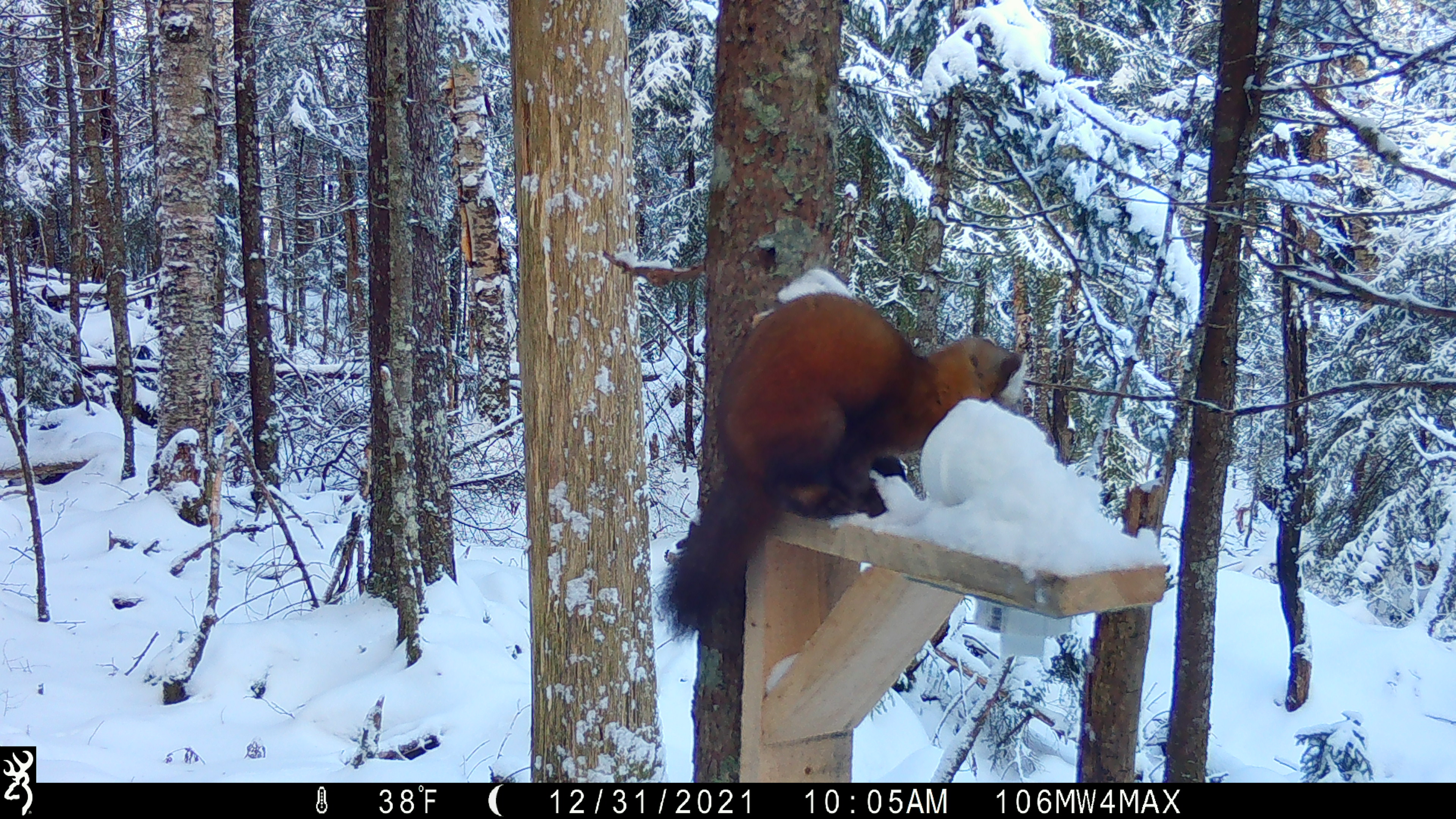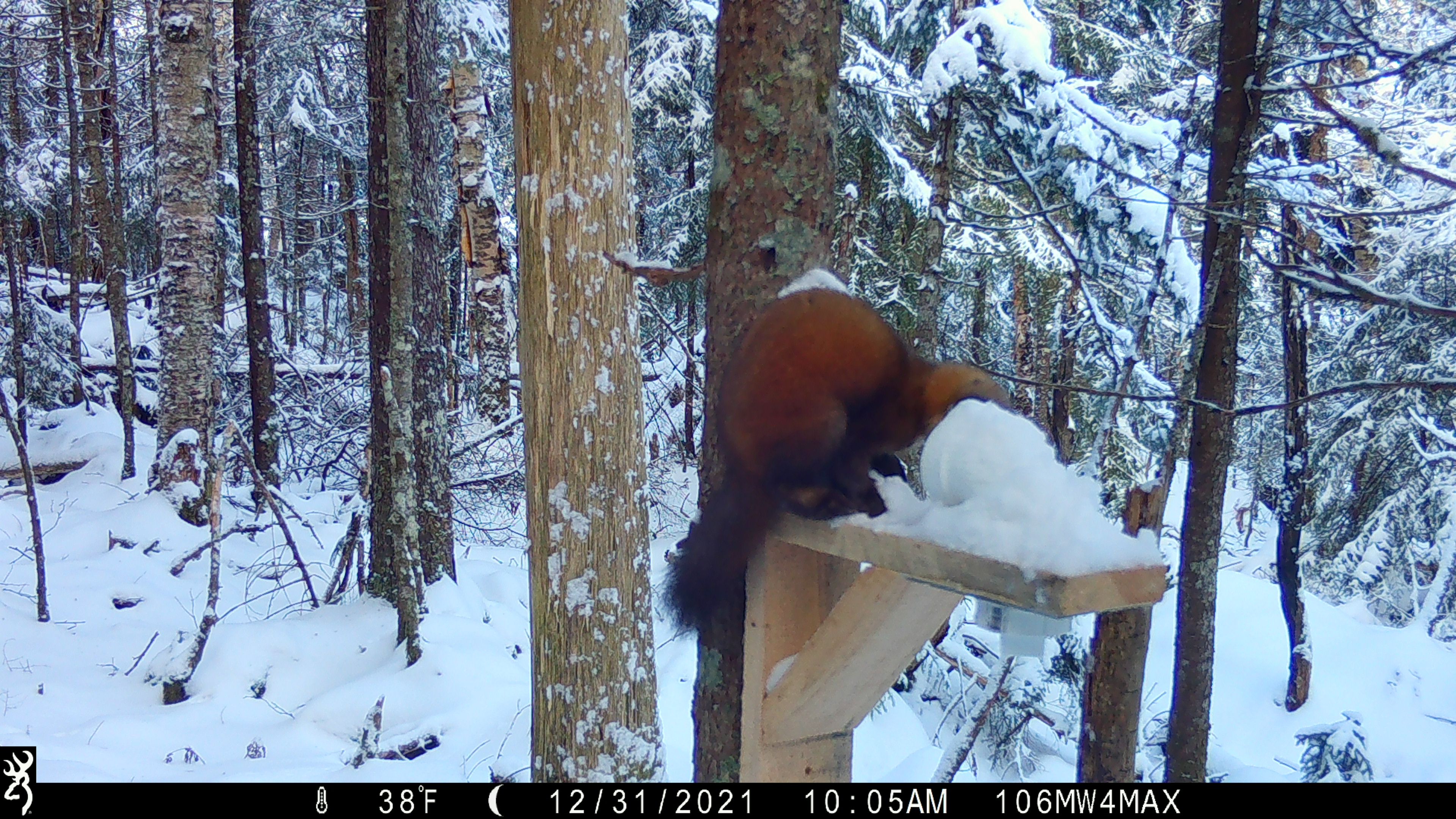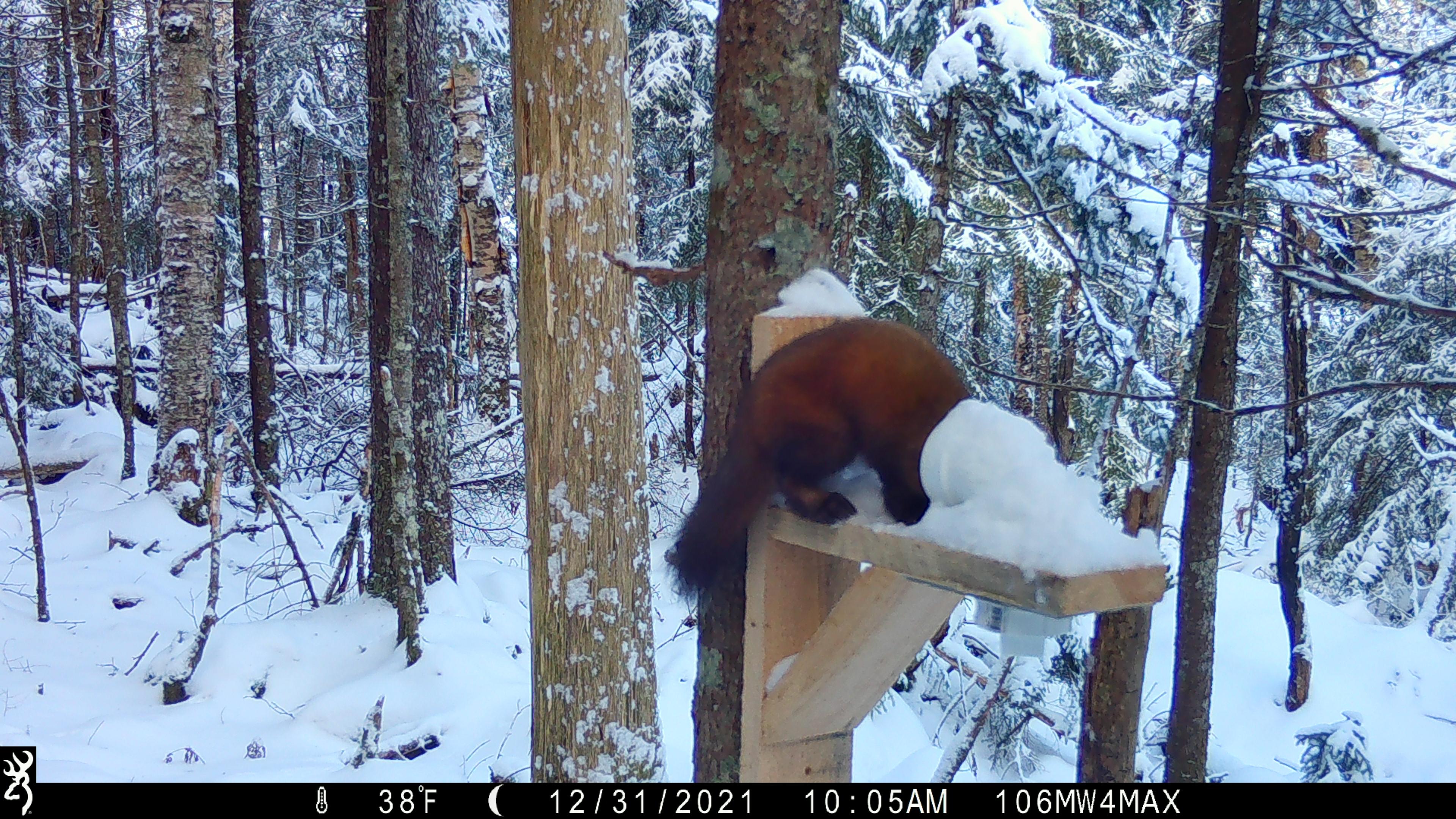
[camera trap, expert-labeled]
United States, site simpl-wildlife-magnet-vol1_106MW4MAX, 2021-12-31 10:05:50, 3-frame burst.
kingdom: Animalia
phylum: Chordata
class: Mammalia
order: Carnivora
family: Mustelidae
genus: Martes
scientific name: Martes americana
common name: american marten